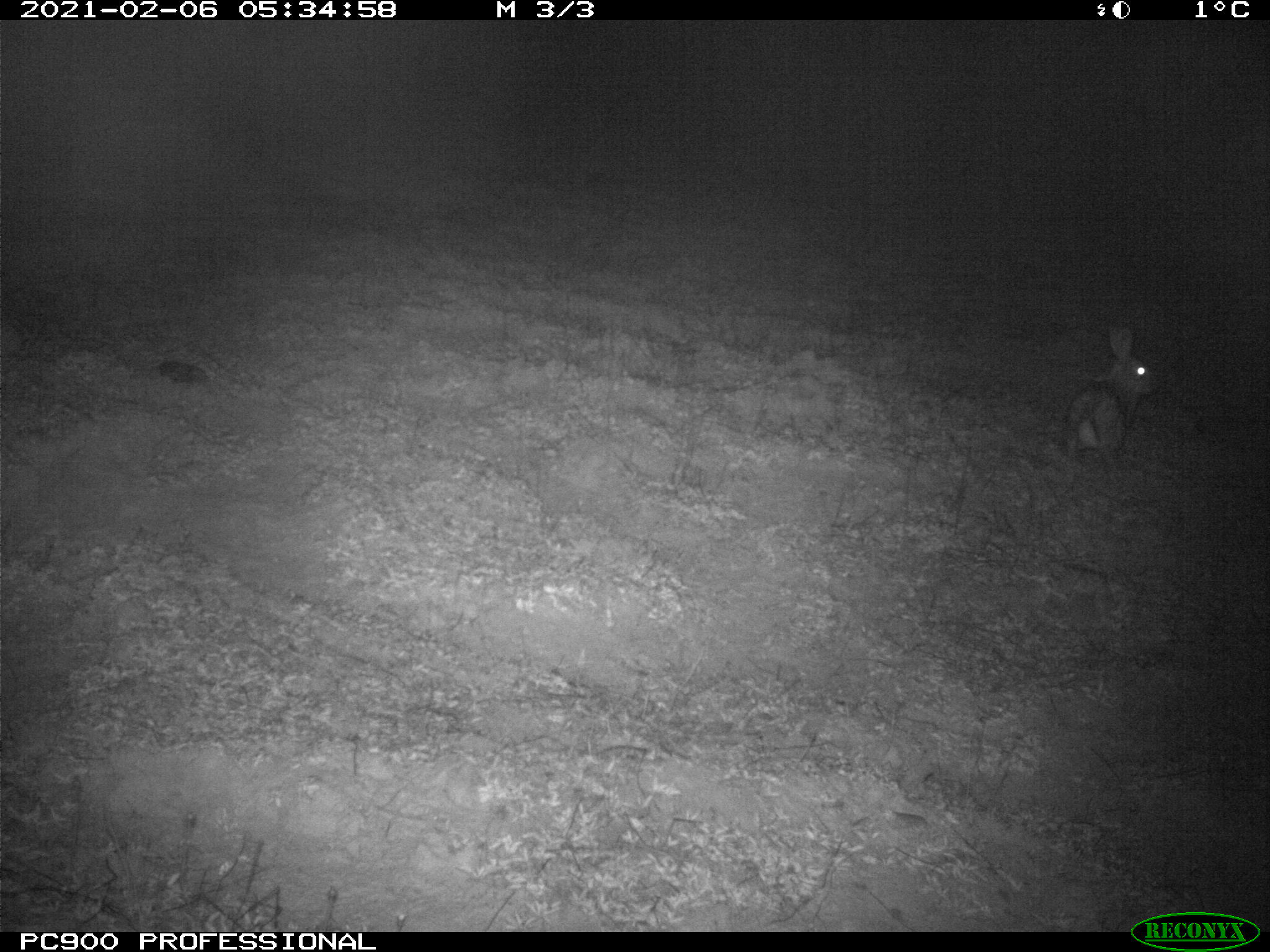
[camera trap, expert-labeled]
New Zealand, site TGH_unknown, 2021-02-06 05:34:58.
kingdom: Animalia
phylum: Chordata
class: Mammalia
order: Lagomorpha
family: Leporidae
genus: Oryctolagus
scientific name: Oryctolagus cuniculus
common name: european rabbit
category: rabbit